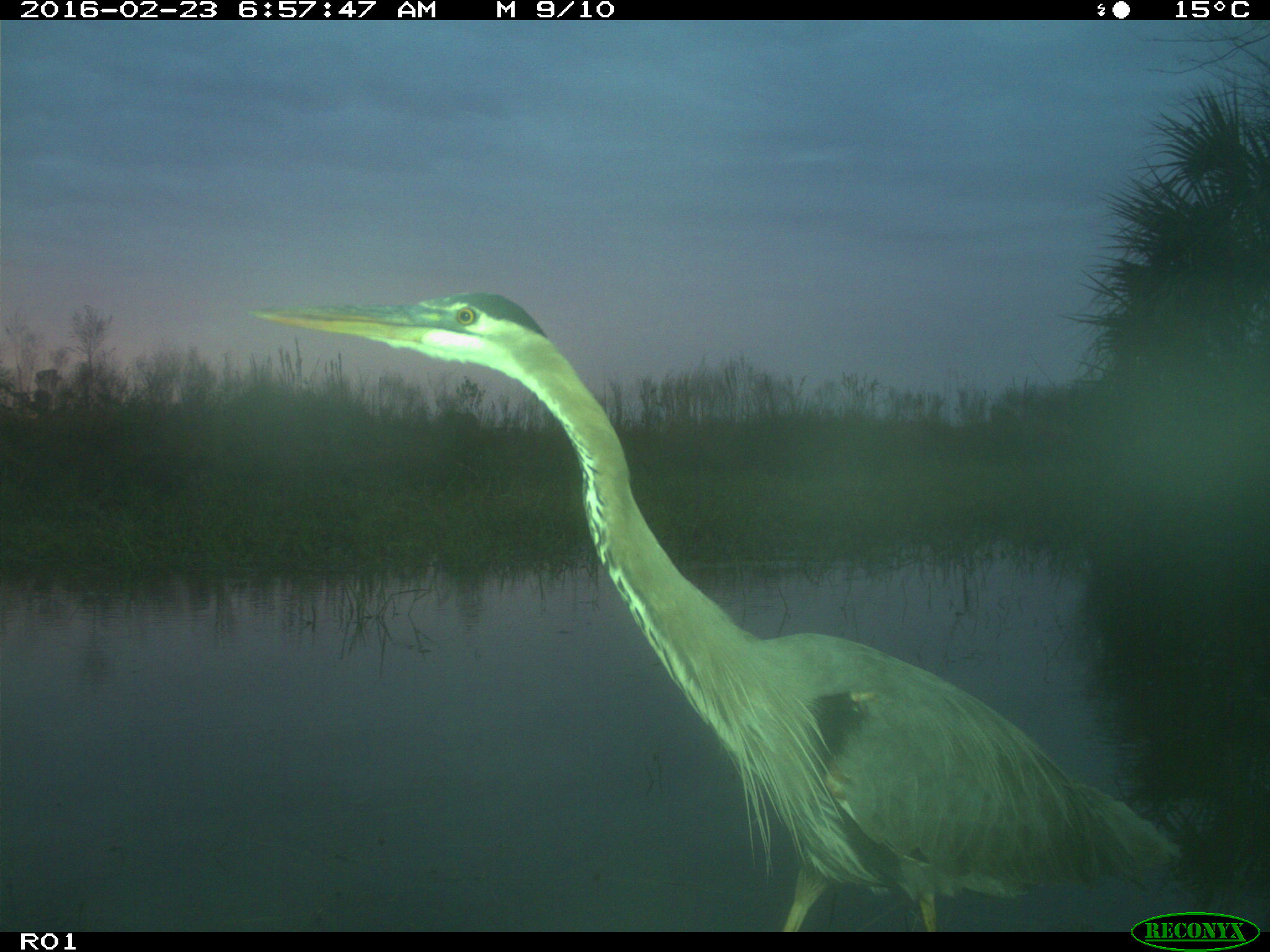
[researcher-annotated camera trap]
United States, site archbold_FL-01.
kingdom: Animalia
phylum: Chordata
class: Aves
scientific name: Aves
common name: birds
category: unidentified bird